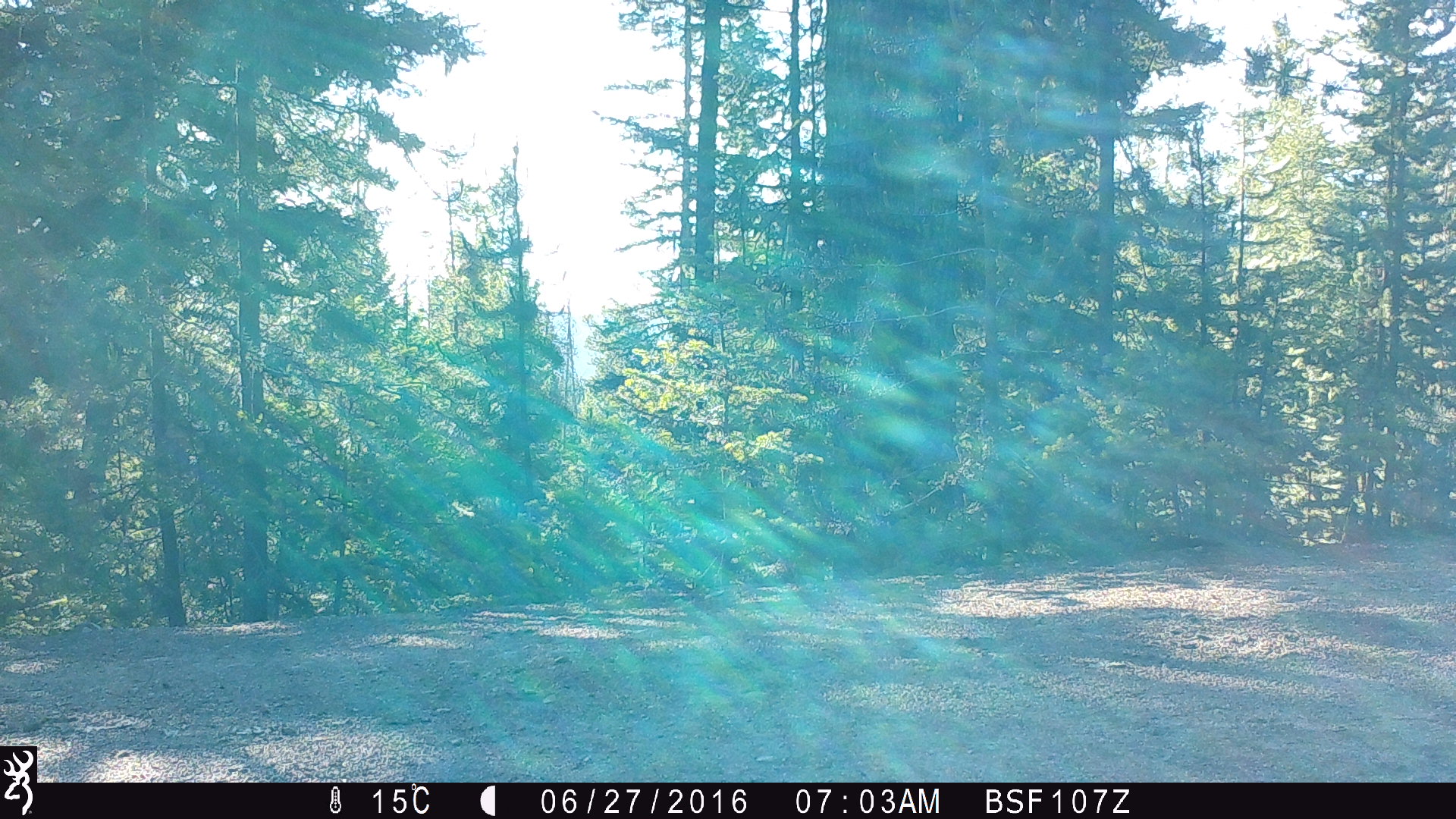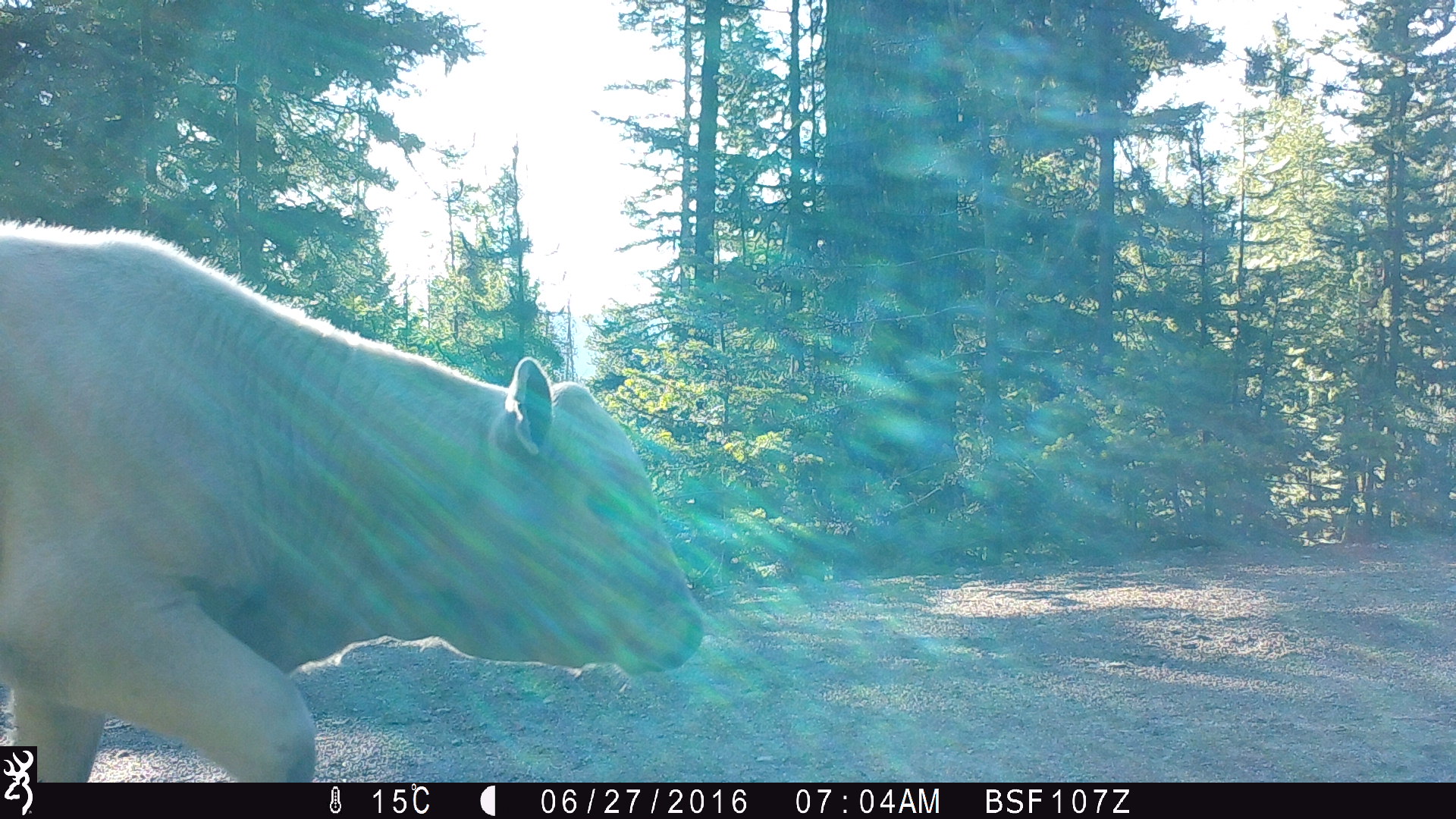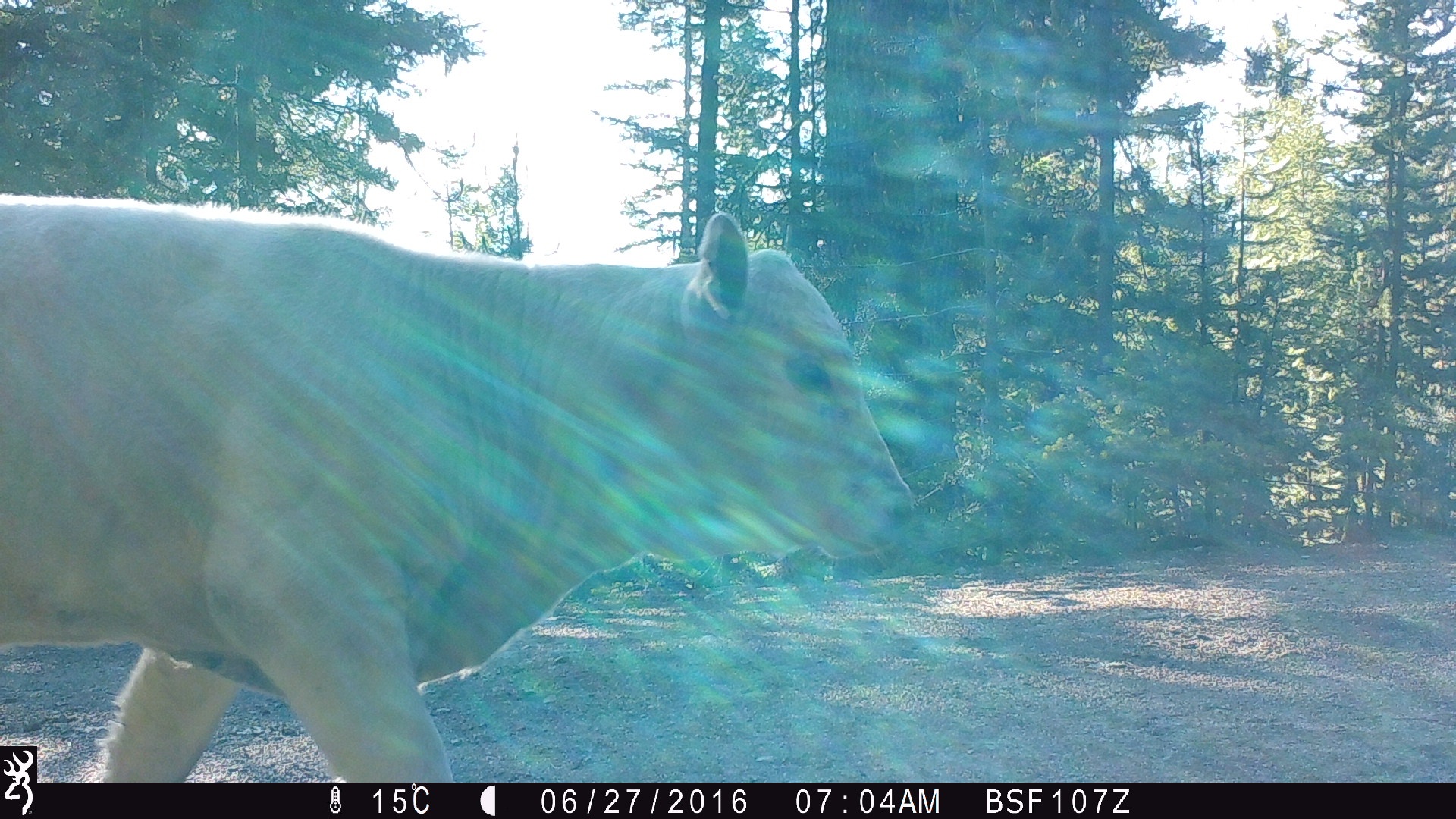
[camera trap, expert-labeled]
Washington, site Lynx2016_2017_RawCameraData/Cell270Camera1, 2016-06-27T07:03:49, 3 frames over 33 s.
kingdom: Animalia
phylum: Chordata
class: Mammalia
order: Artiodactyla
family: Bovidae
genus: Bos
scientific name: Bos taurus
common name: domestic cattle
Domestic cattle (Bos taurus). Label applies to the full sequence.